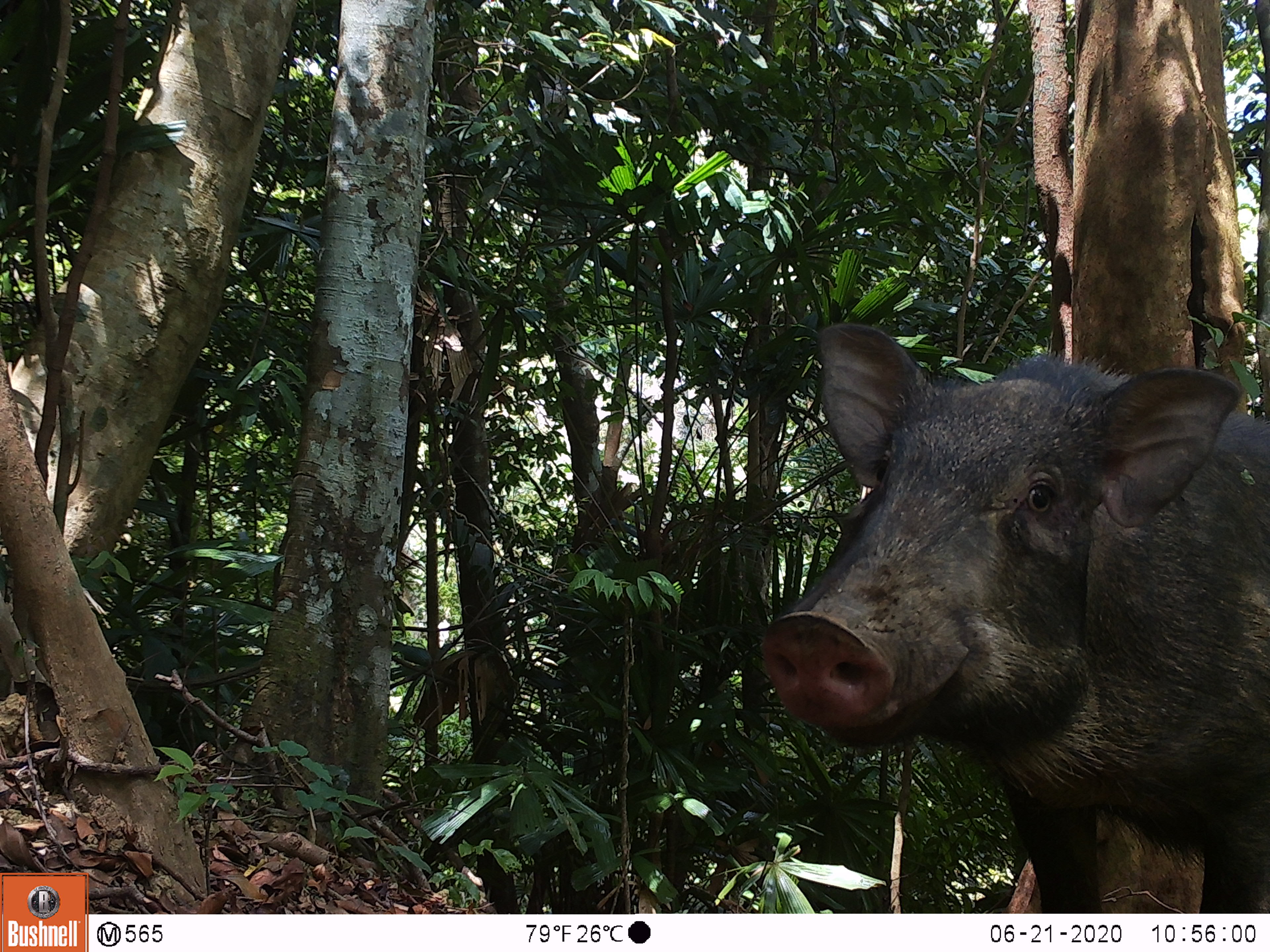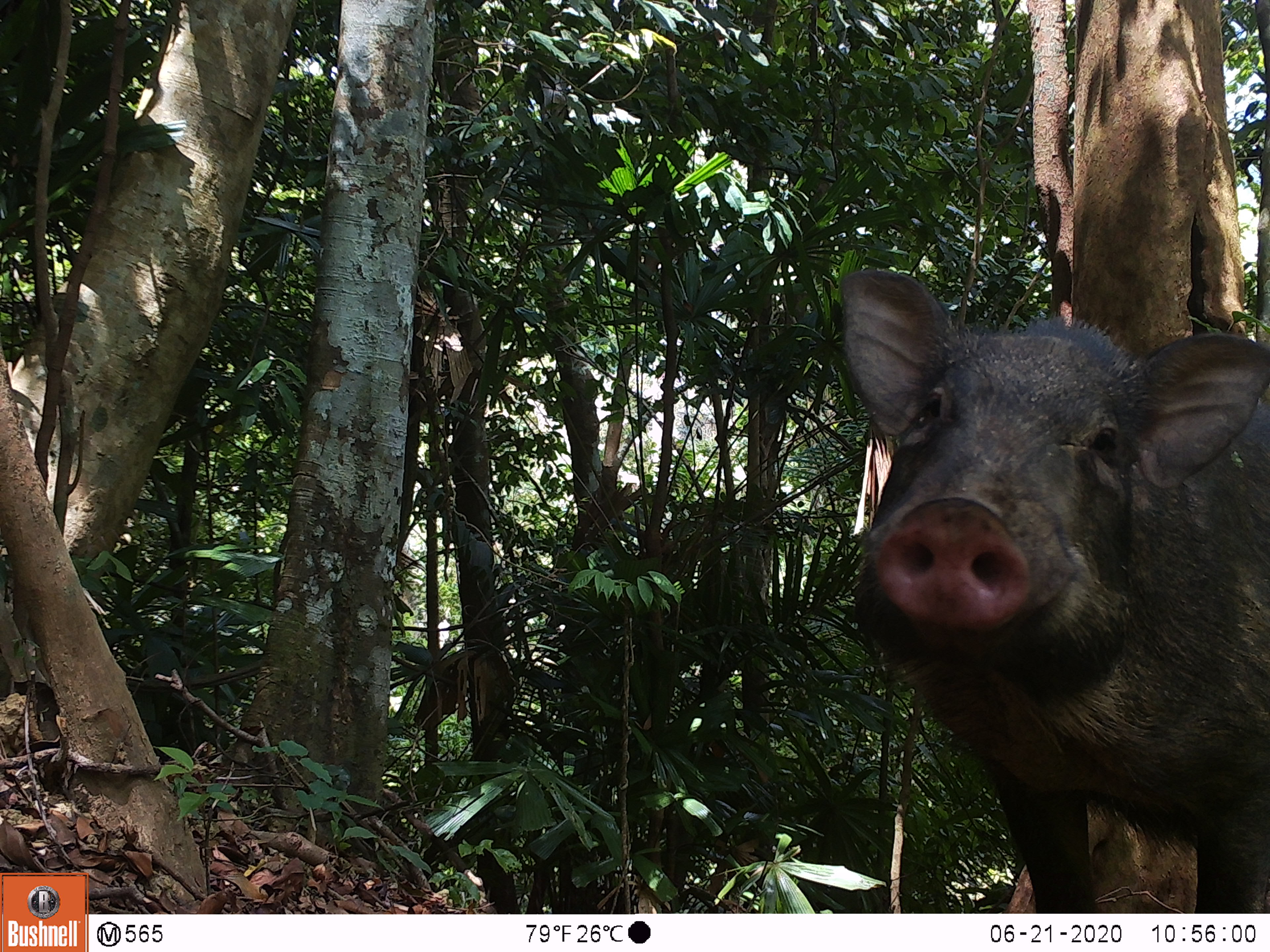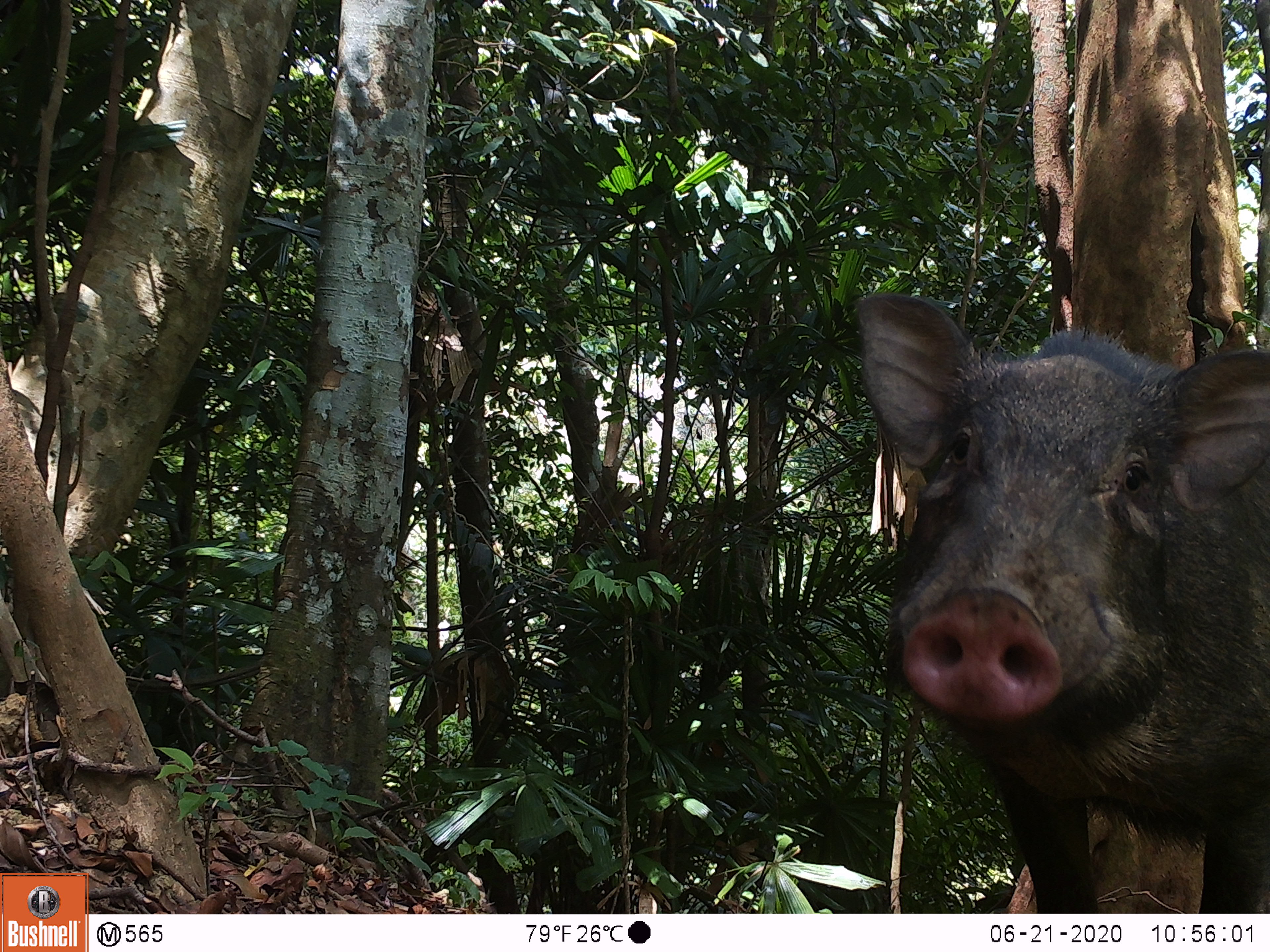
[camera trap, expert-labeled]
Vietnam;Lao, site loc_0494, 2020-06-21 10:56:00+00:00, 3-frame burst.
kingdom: Animalia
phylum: Chordata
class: Mammalia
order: Artiodactyla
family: Suidae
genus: Sus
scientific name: Sus scrofa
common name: eurasian wild pig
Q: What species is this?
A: Eurasian wild pig (Sus scrofa).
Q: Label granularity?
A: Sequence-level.